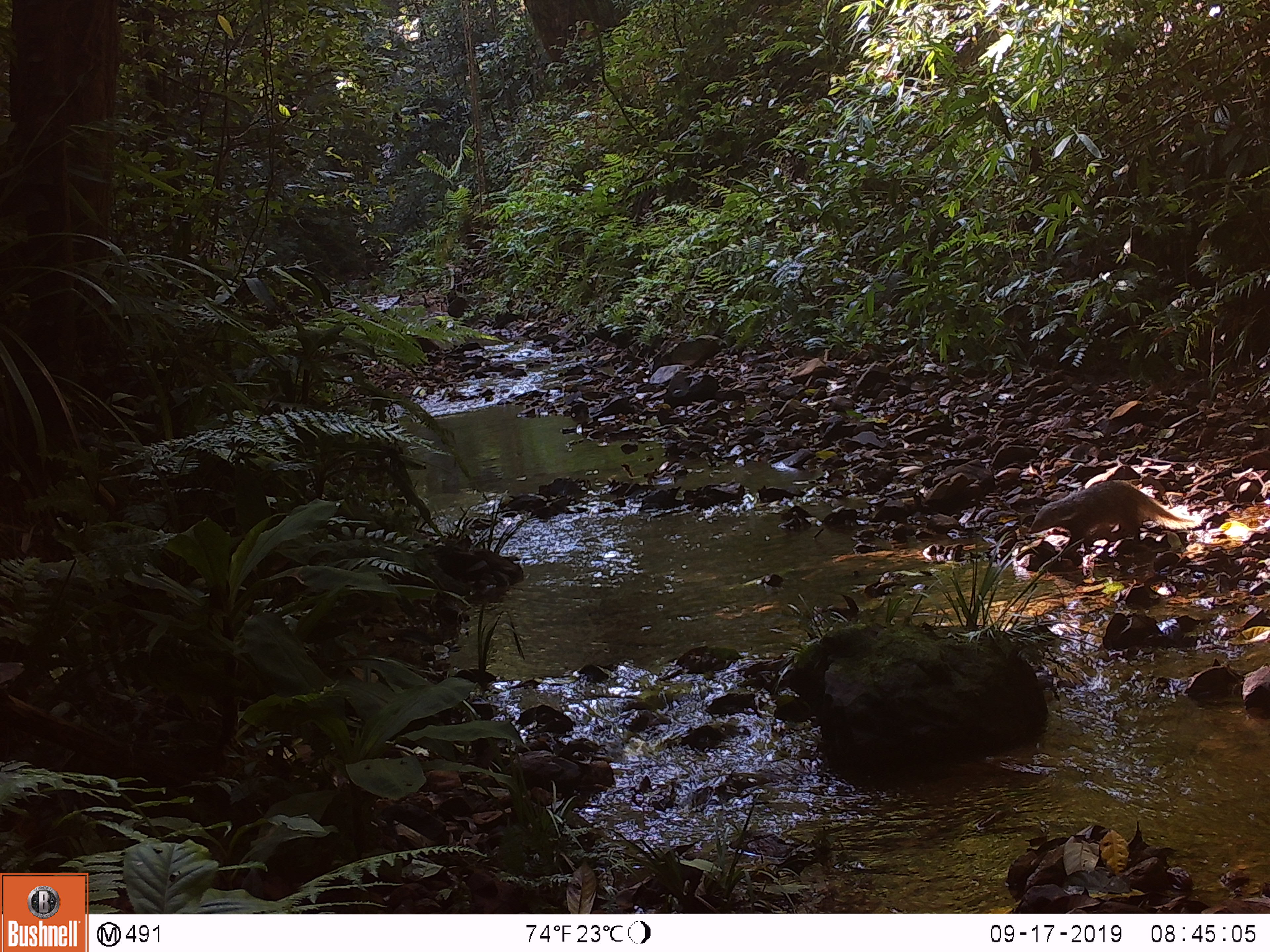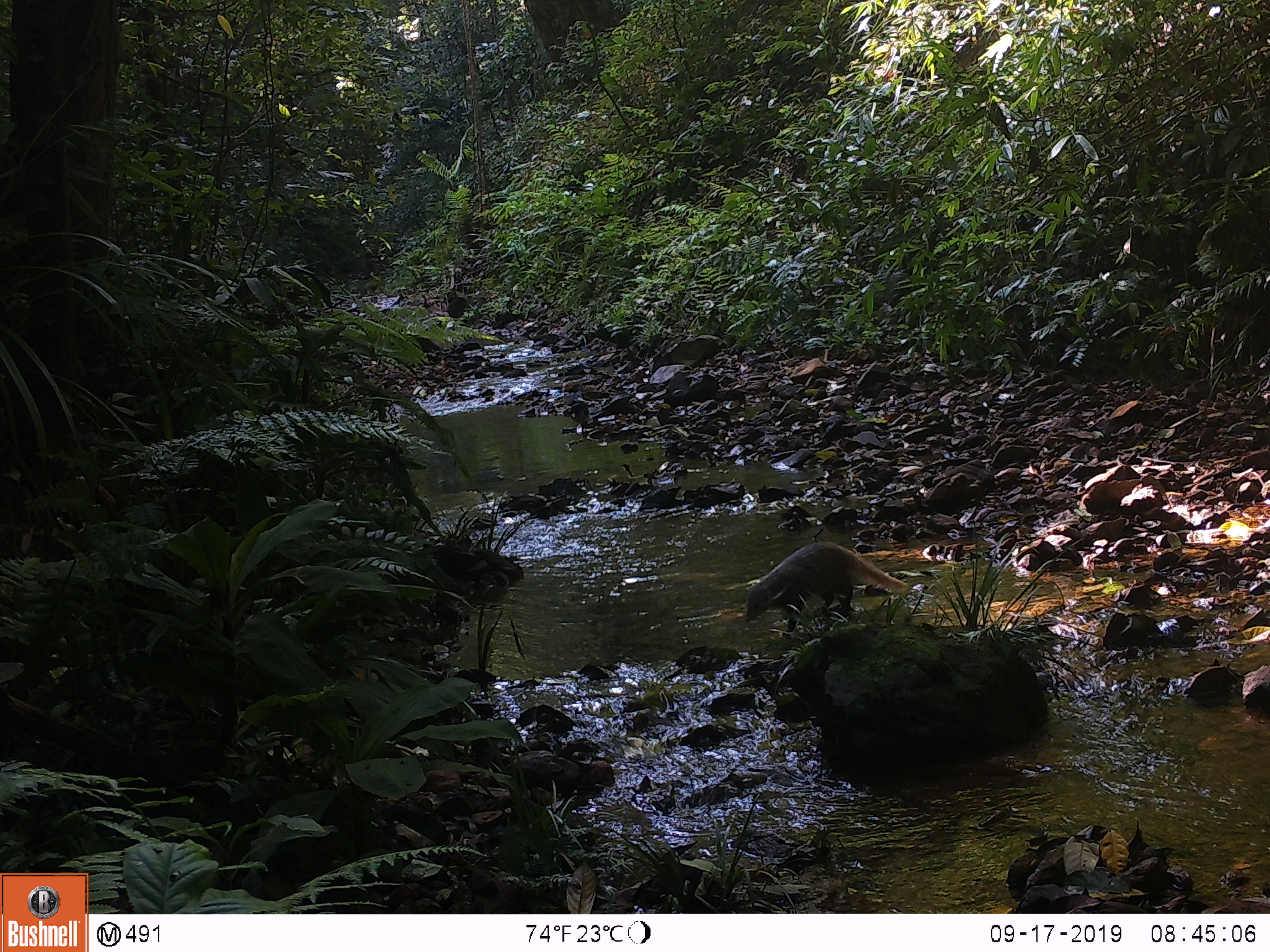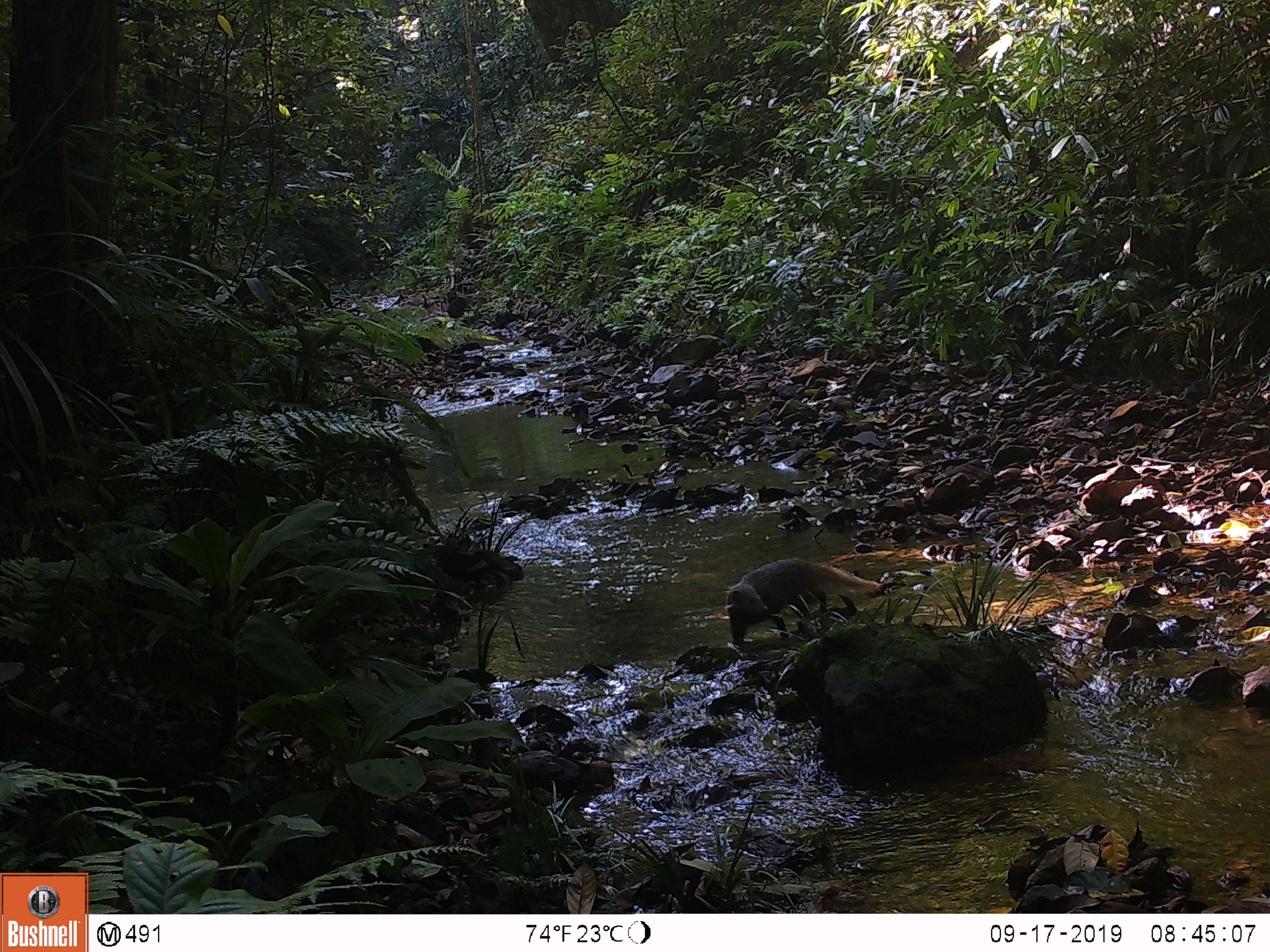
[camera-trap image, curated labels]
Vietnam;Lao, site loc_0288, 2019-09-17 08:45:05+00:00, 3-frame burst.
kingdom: Animalia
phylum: Chordata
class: Mammalia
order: Carnivora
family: Herpestidae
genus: Urva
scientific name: Urva urva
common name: crab-eating mongoose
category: crab eating mongoose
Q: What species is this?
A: Crab eating mongoose (crab-eating mongoose) (Urva urva).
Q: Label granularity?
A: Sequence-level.